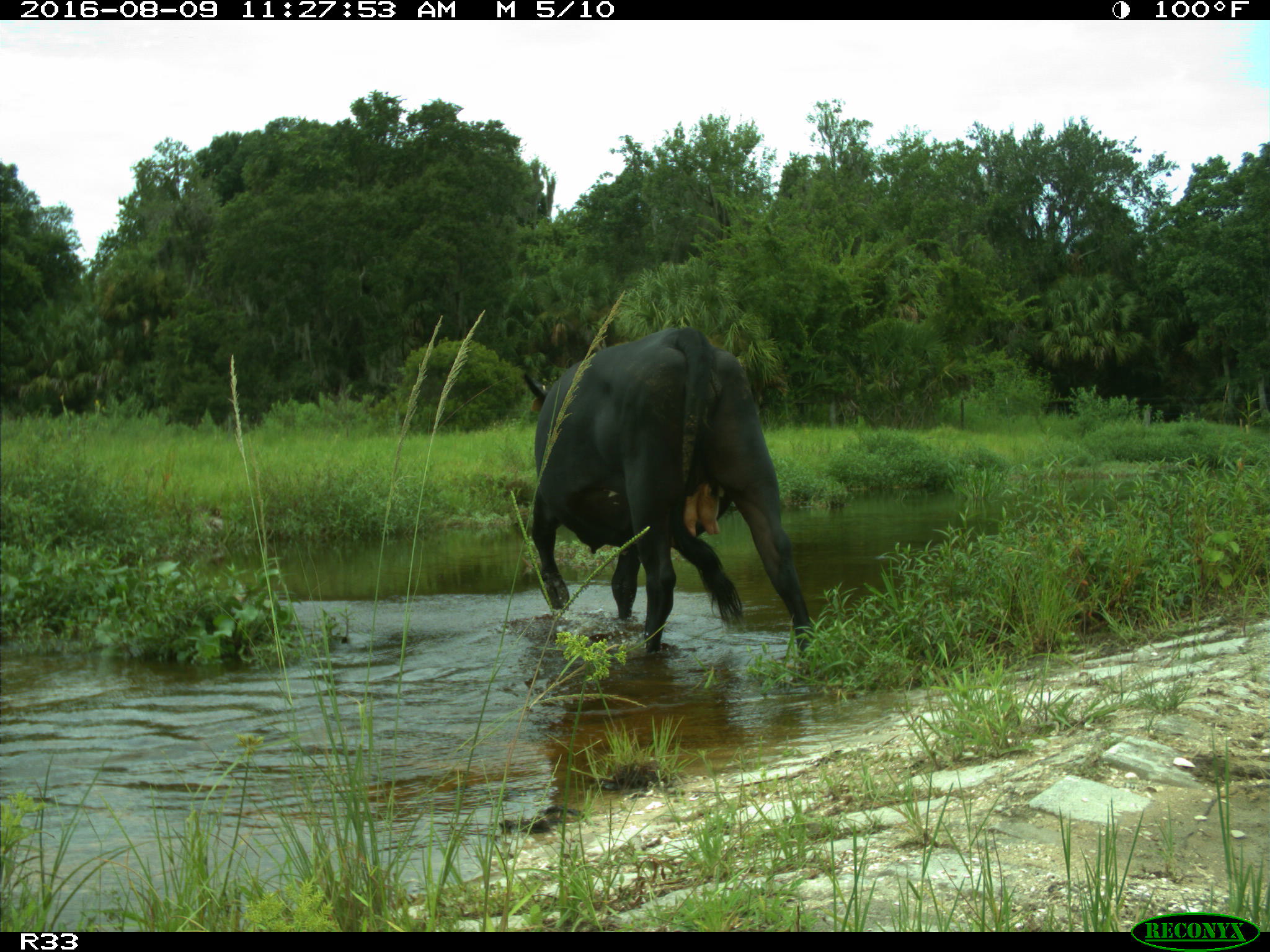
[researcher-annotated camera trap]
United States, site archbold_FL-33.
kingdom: Animalia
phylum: Chordata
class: Mammalia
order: Artiodactyla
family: Bovidae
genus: Bos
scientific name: Bos taurus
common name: domestic cow